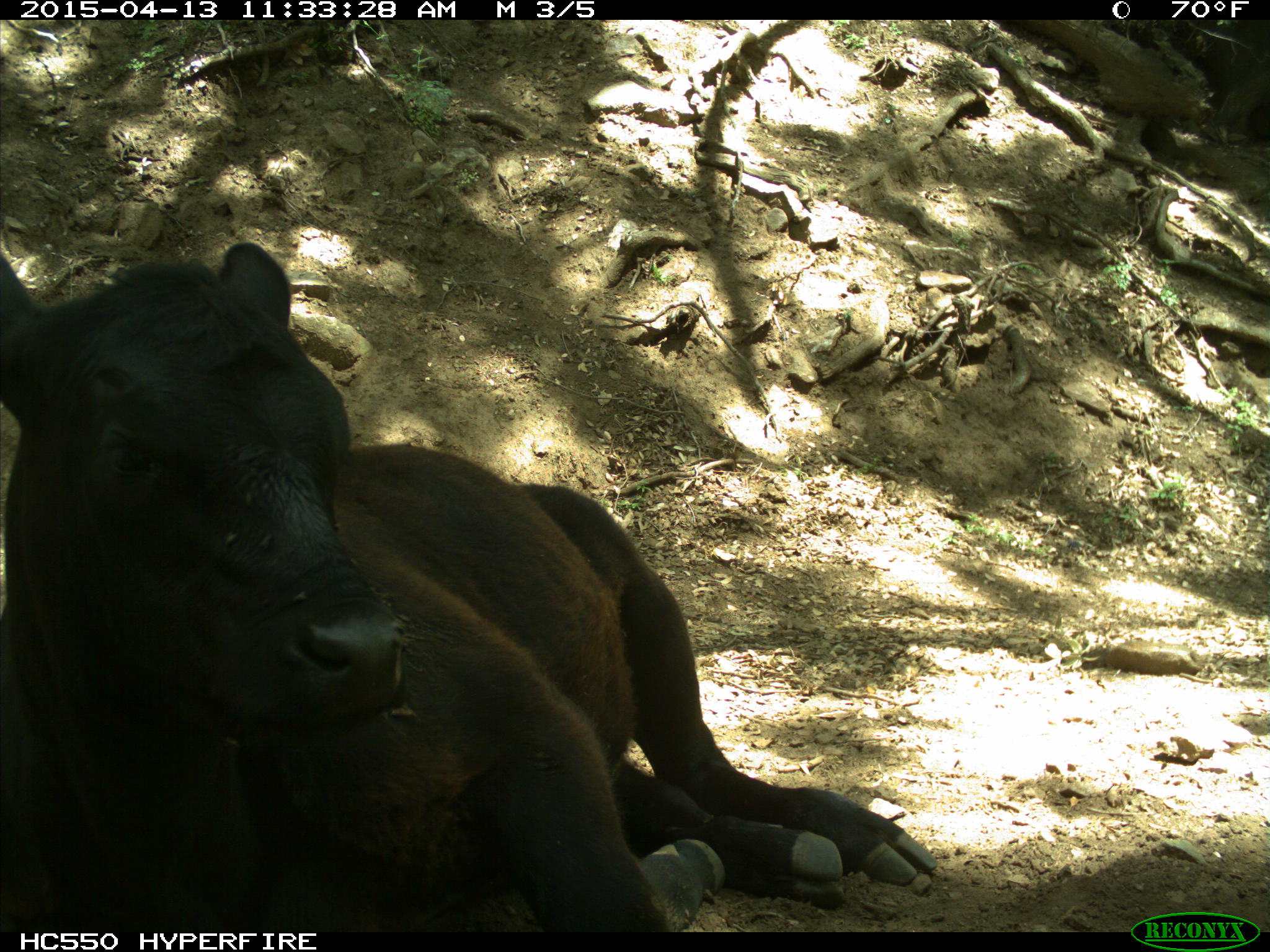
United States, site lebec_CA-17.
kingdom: Animalia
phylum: Chordata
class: Mammalia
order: Artiodactyla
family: Bovidae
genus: Bos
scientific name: Bos taurus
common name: domestic cow